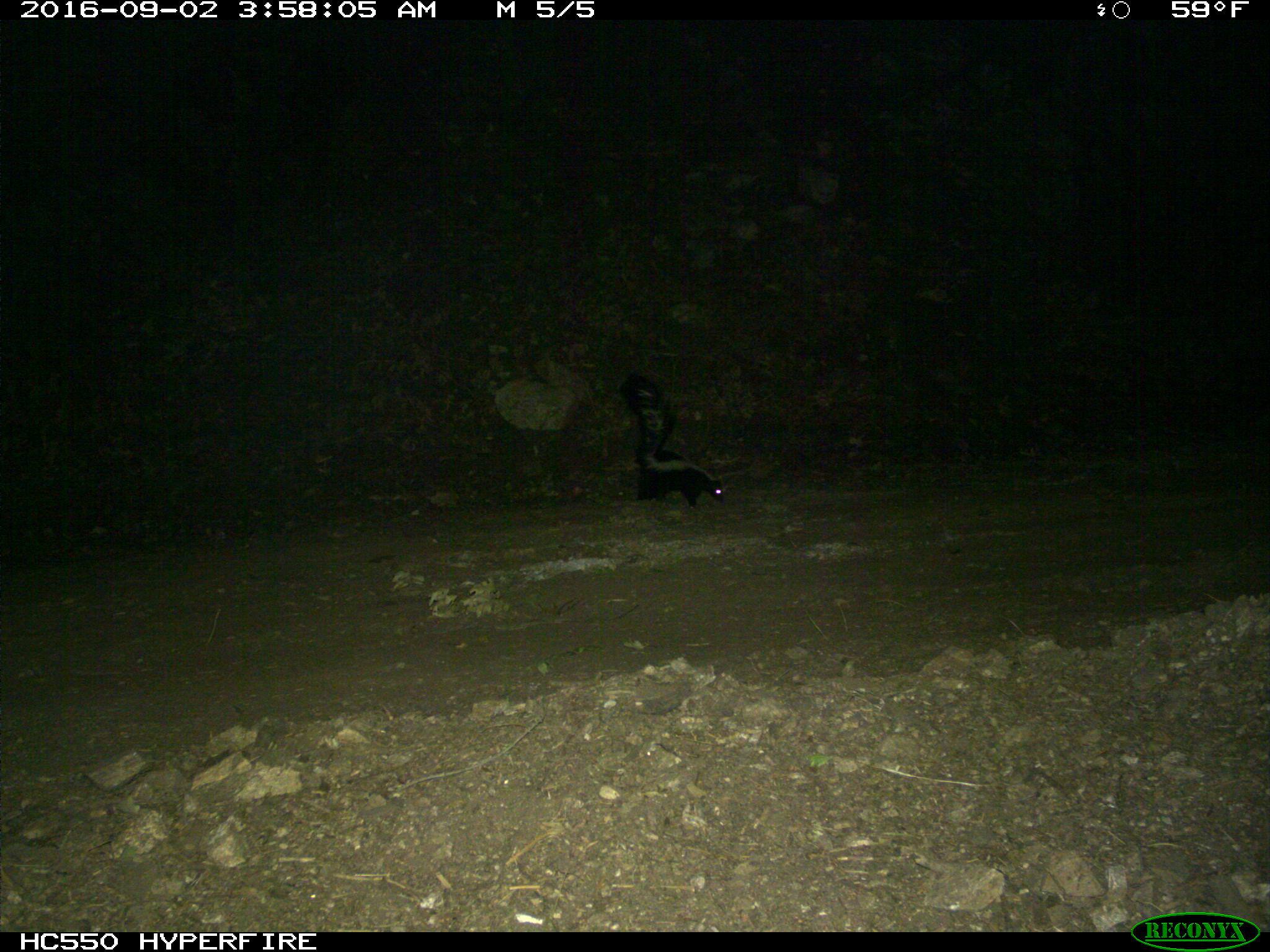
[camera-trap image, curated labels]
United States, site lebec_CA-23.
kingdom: Animalia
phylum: Chordata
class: Mammalia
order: Carnivora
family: Mephitidae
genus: Mephitis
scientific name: Mephitis mephitis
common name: striped skunk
Mephitis mephitis (striped skunk).